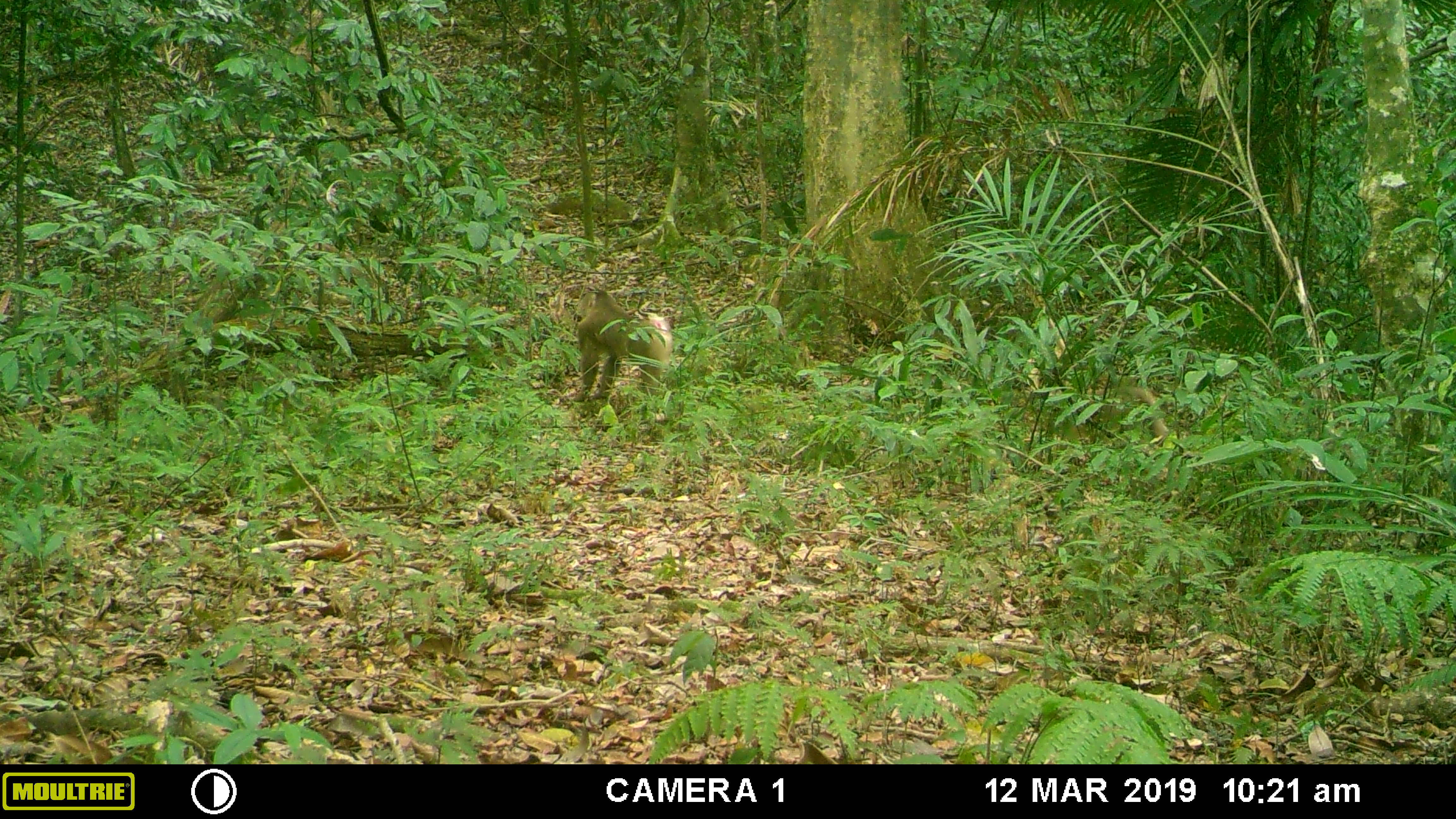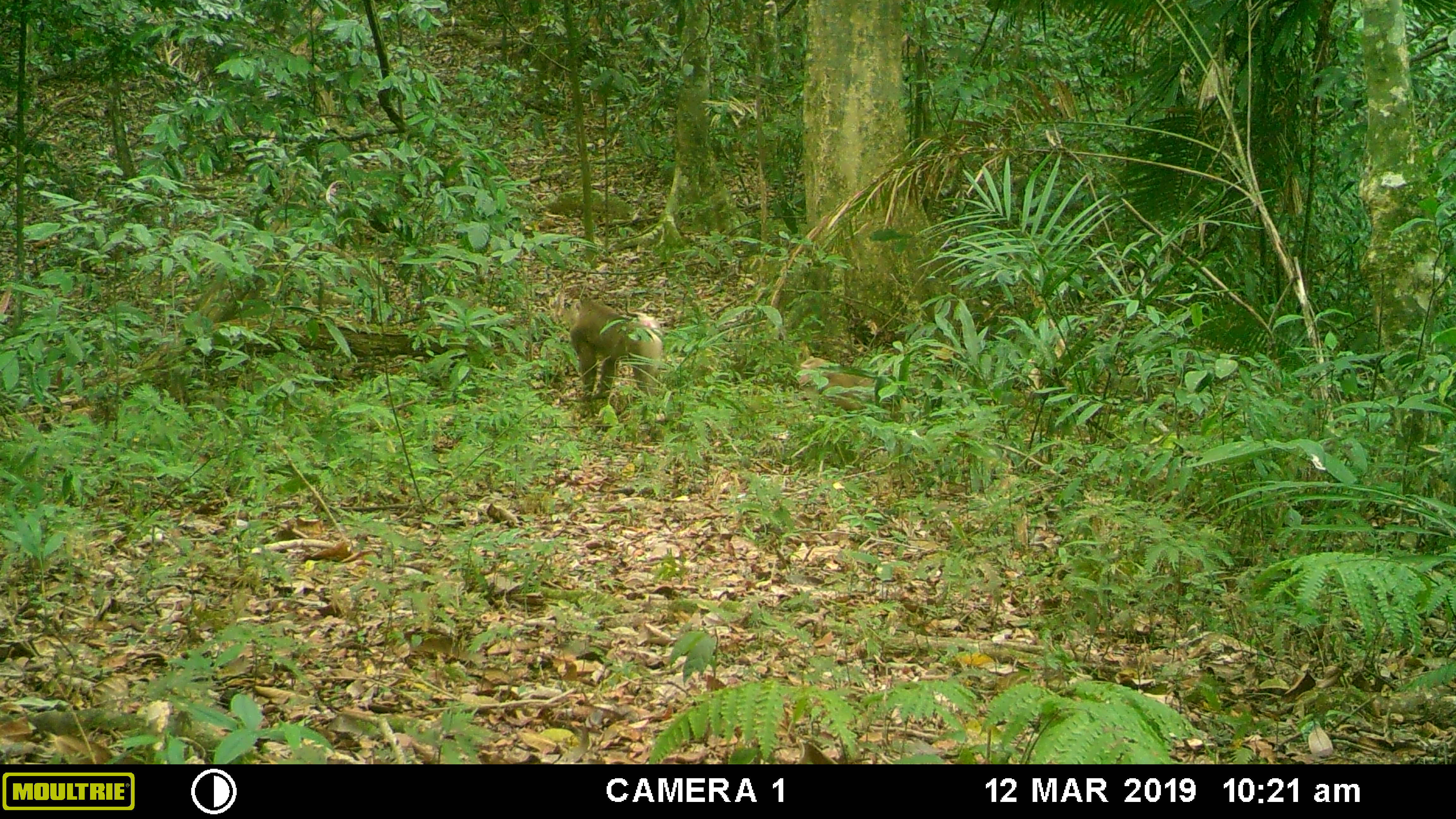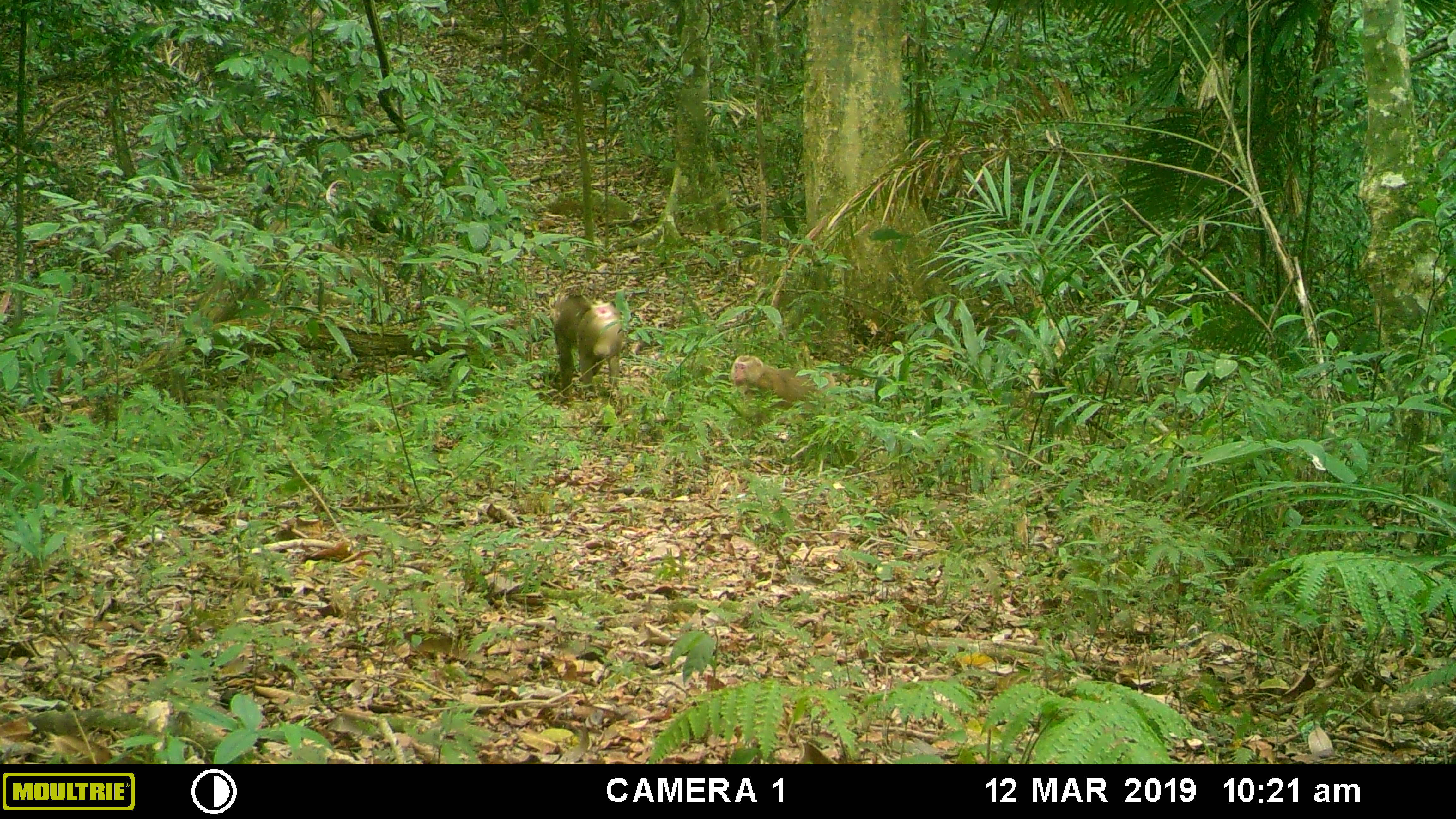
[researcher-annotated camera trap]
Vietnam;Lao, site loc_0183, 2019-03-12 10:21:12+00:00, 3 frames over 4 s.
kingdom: Animalia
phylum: Chordata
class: Mammalia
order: Primates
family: Cercopithecidae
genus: Macaca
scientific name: Macaca nemestrina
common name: pig-tailed macaque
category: pig tailed macaque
Pig tailed macaque (pig-tailed macaque) (Macaca nemestrina). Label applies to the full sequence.